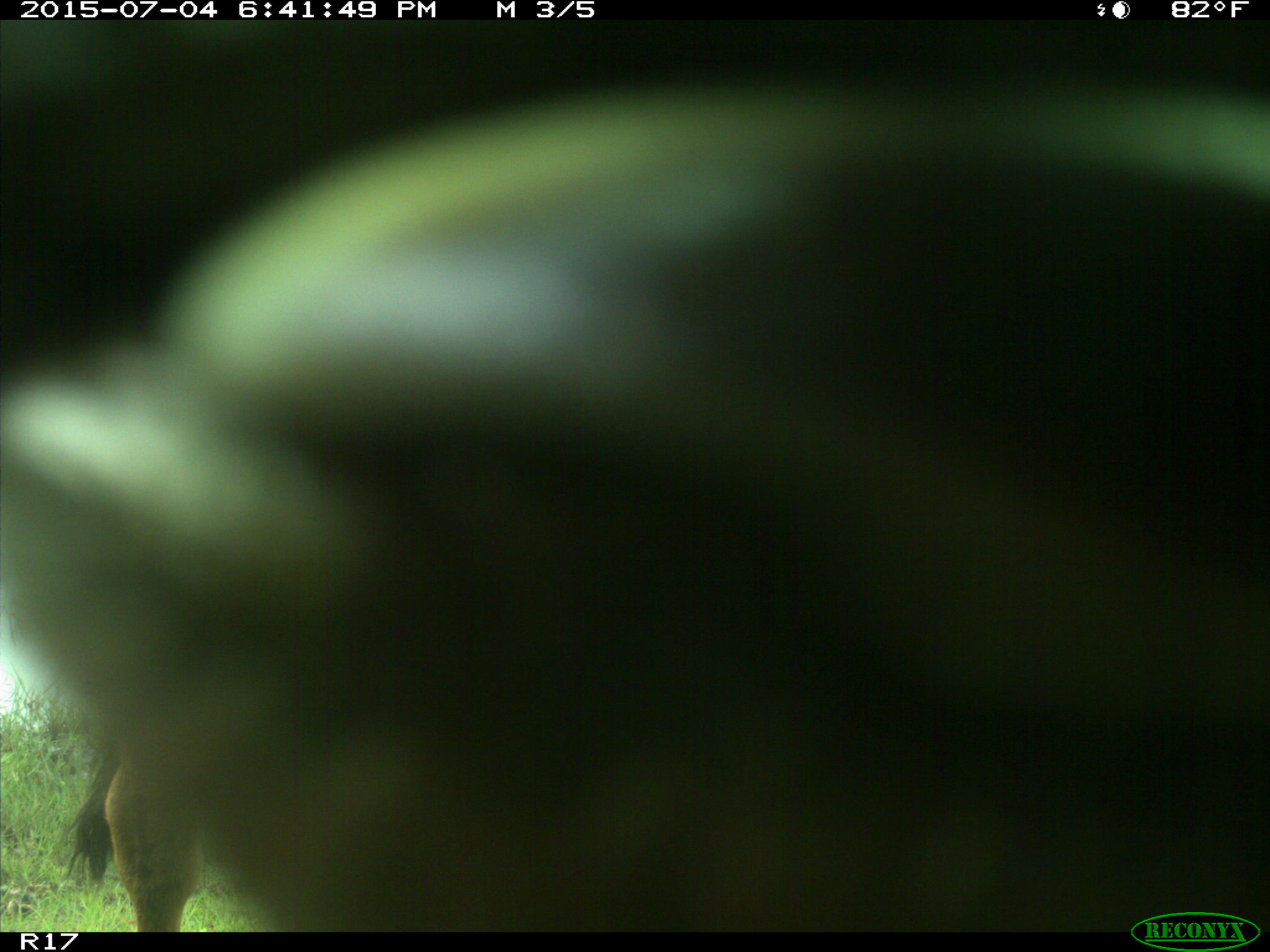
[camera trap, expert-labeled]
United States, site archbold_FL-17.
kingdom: Animalia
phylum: Chordata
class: Mammalia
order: Artiodactyla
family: Bovidae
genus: Bos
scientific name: Bos taurus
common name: domestic cow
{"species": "Bos taurus (domestic cow)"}